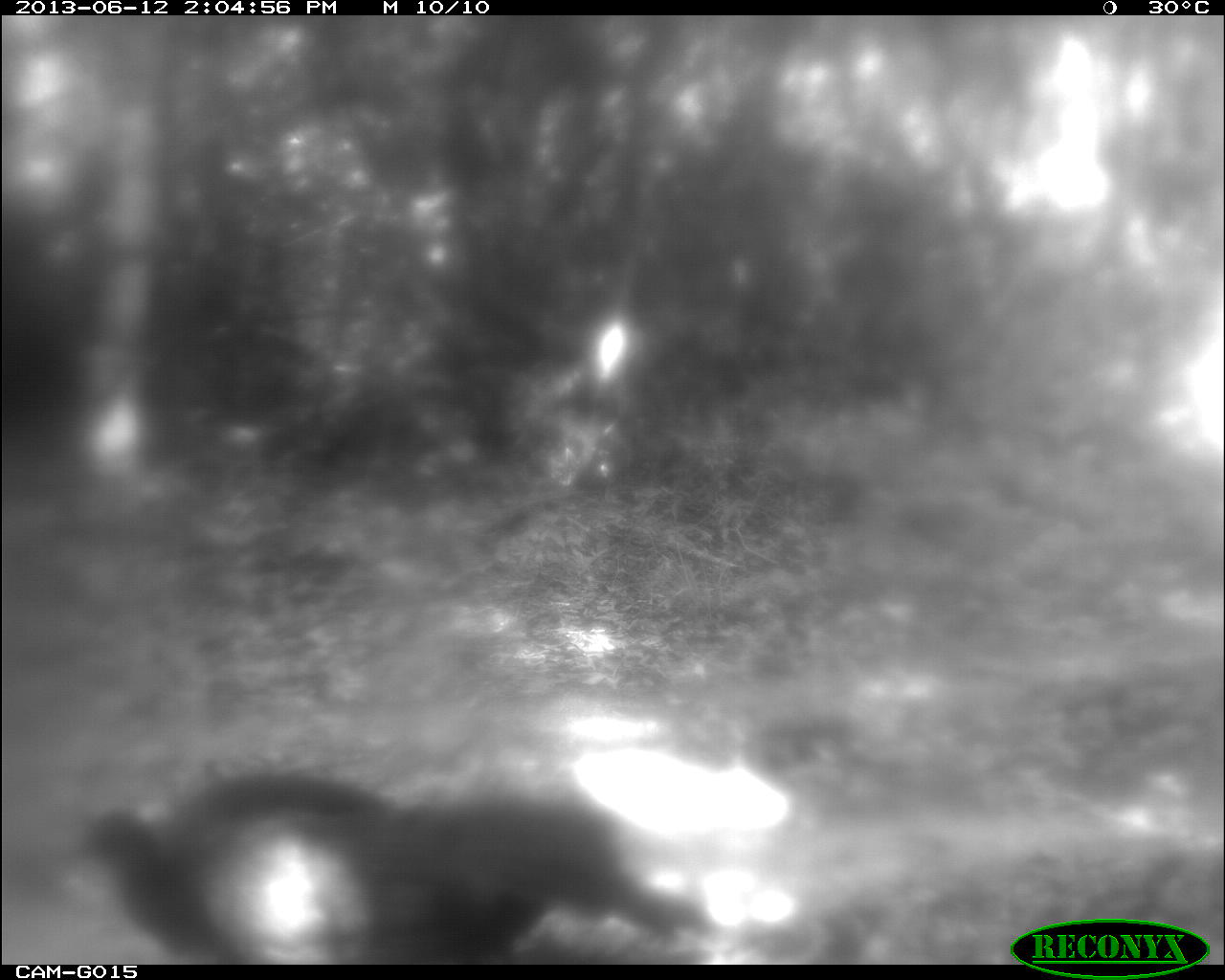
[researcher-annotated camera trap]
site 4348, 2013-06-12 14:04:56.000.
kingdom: Animalia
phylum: Chordata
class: Aves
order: Galliformes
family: Cracidae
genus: Penelope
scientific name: Penelope purpurascens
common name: crested guan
Penelope purpurascens (crested guan), count 3.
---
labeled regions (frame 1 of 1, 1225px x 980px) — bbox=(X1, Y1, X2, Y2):
penelope purpurascens: bbox=(70, 763, 717, 963)